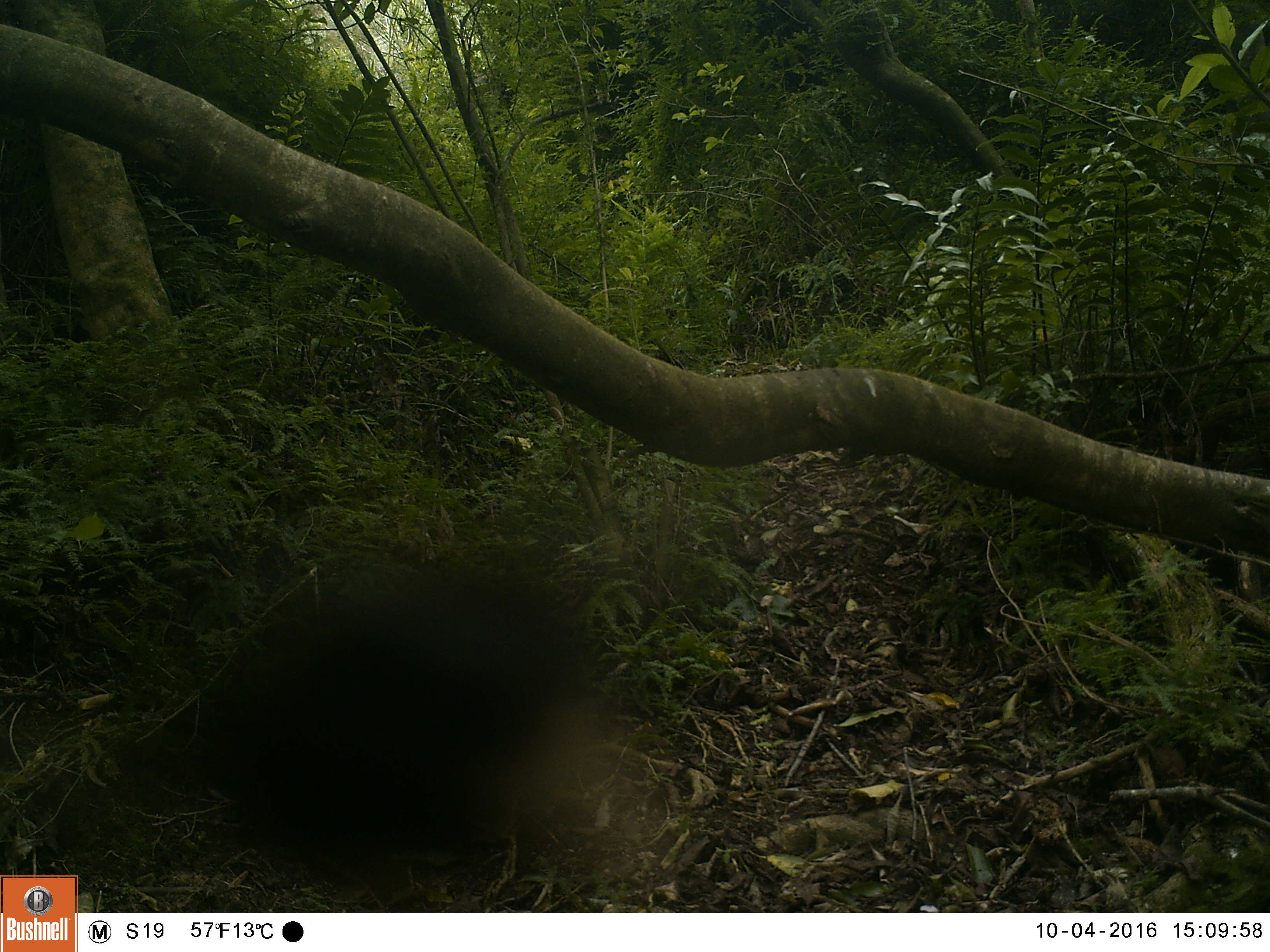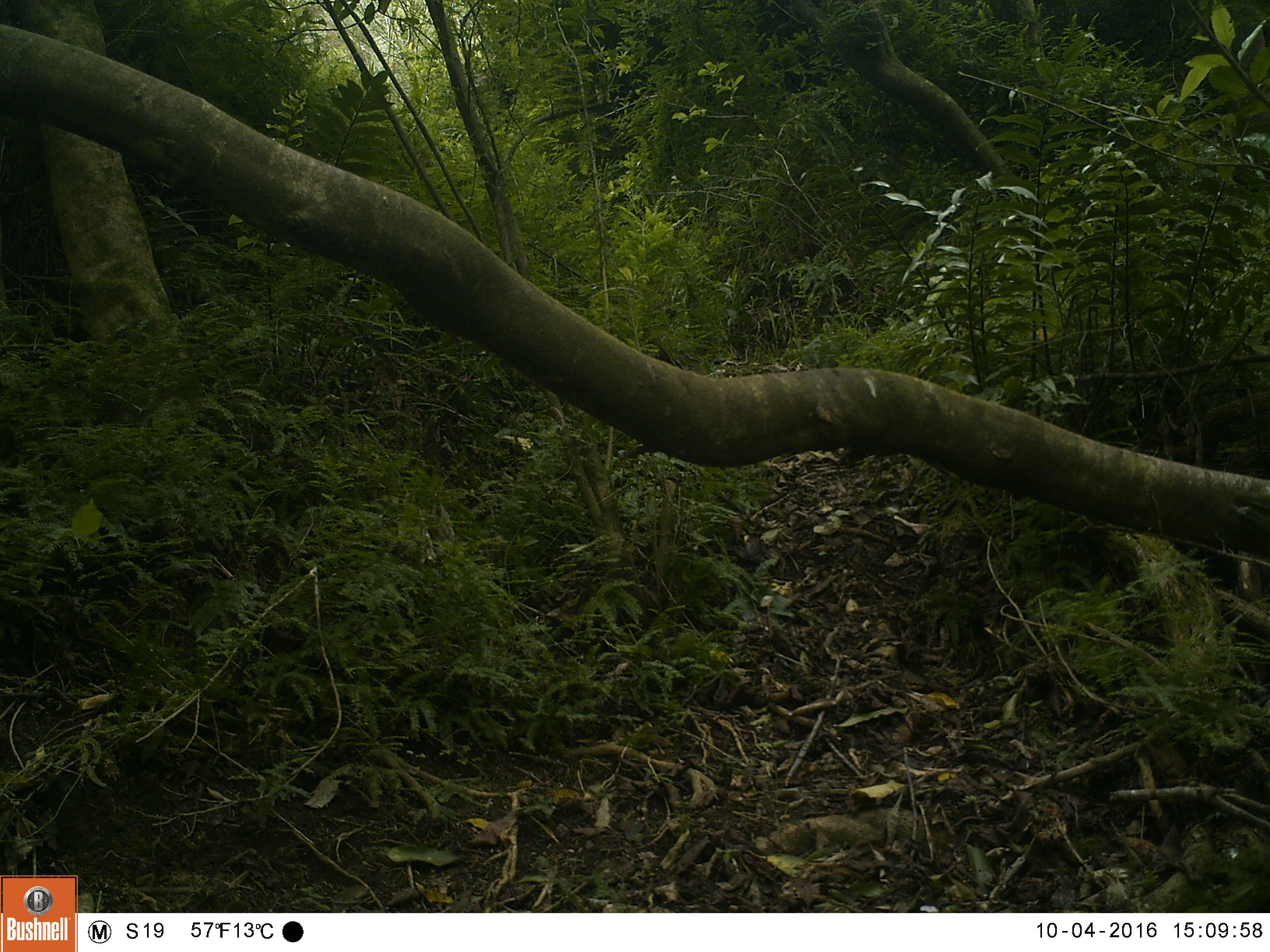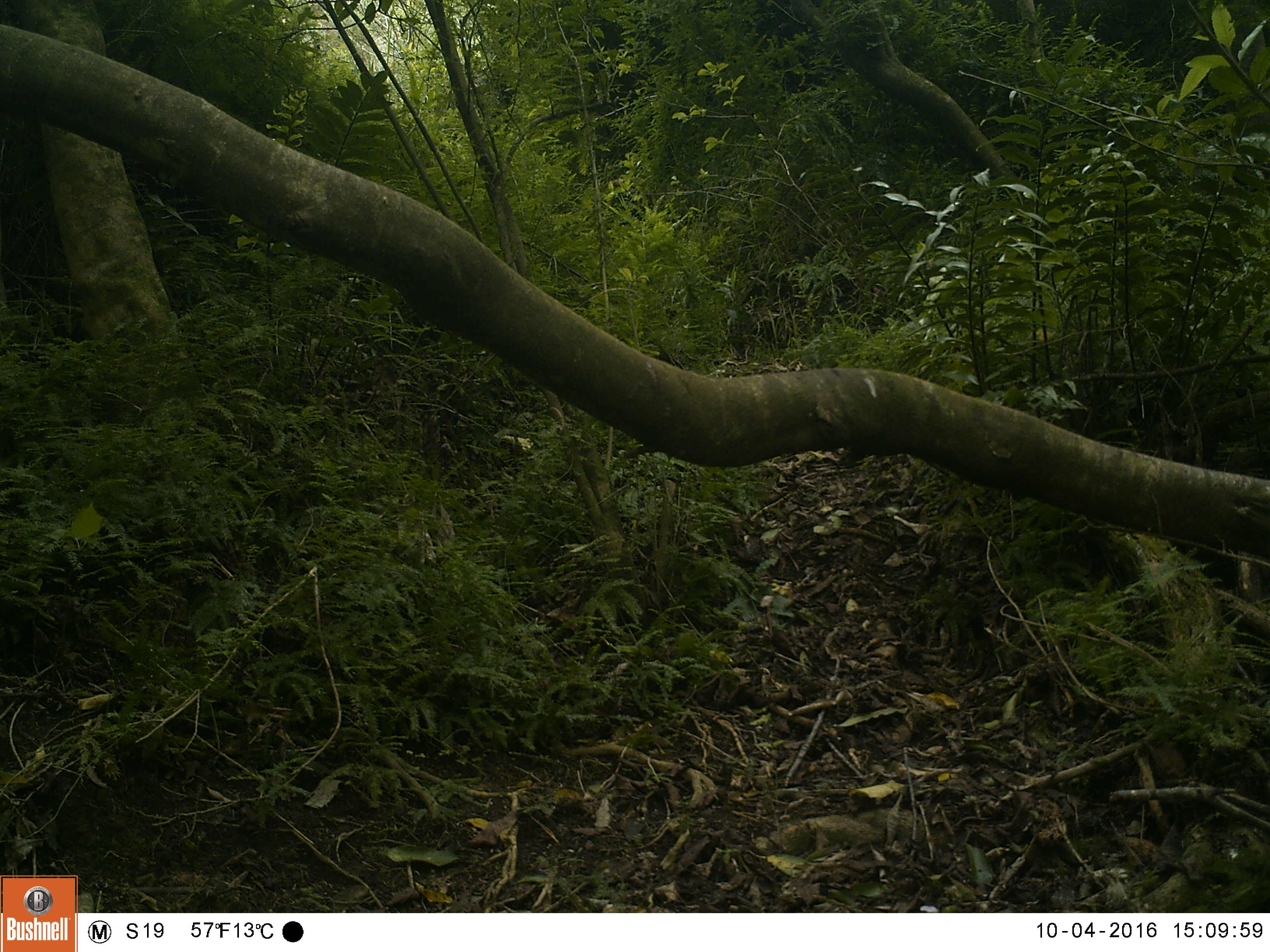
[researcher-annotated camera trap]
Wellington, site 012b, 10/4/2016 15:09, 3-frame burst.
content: unidentified animal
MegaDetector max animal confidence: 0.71